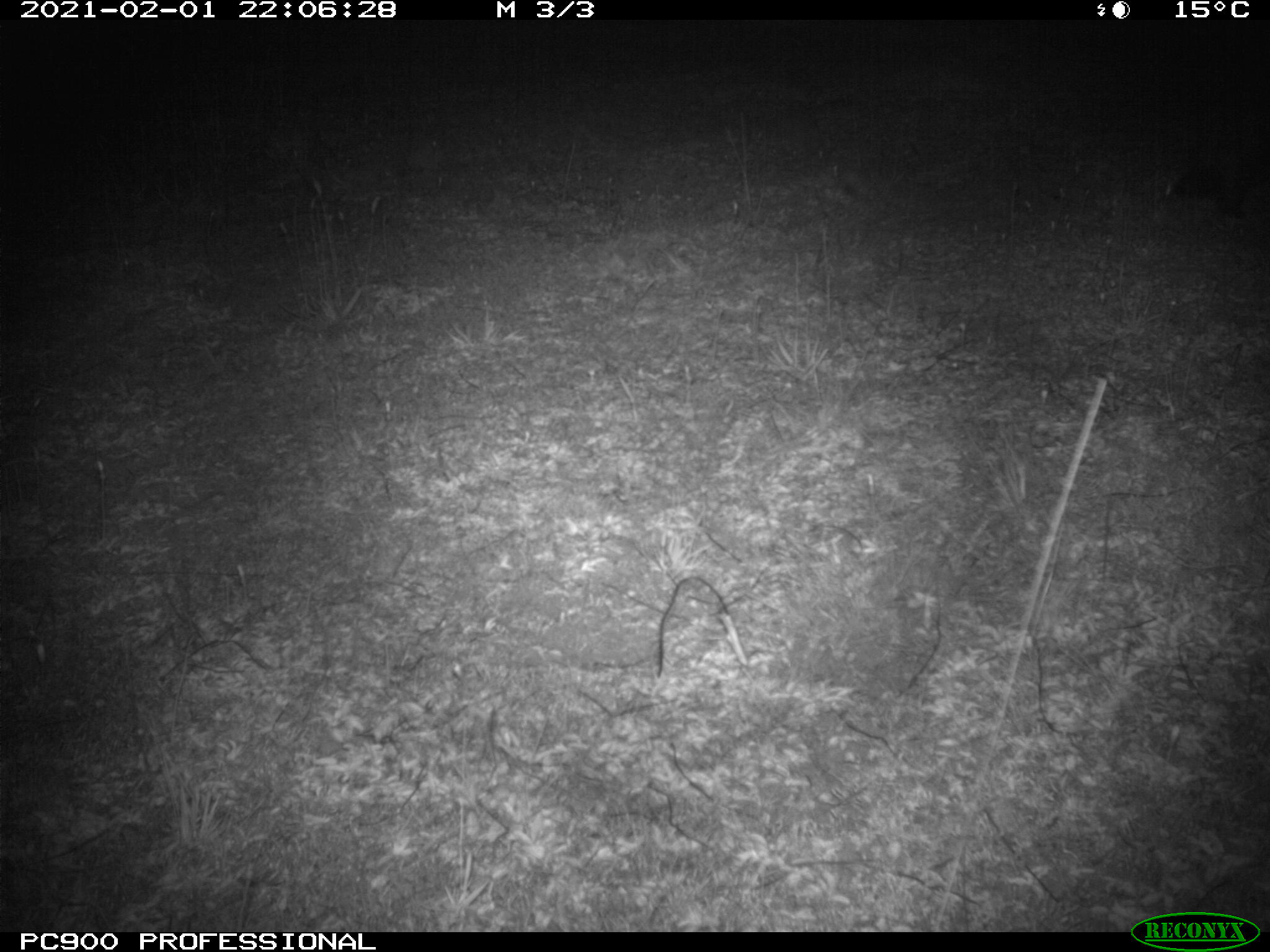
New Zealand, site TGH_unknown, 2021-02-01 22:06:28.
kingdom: Animalia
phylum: Chordata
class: Mammalia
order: Carnivora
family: Mustelidae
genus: Mustela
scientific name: Mustela furo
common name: ferret